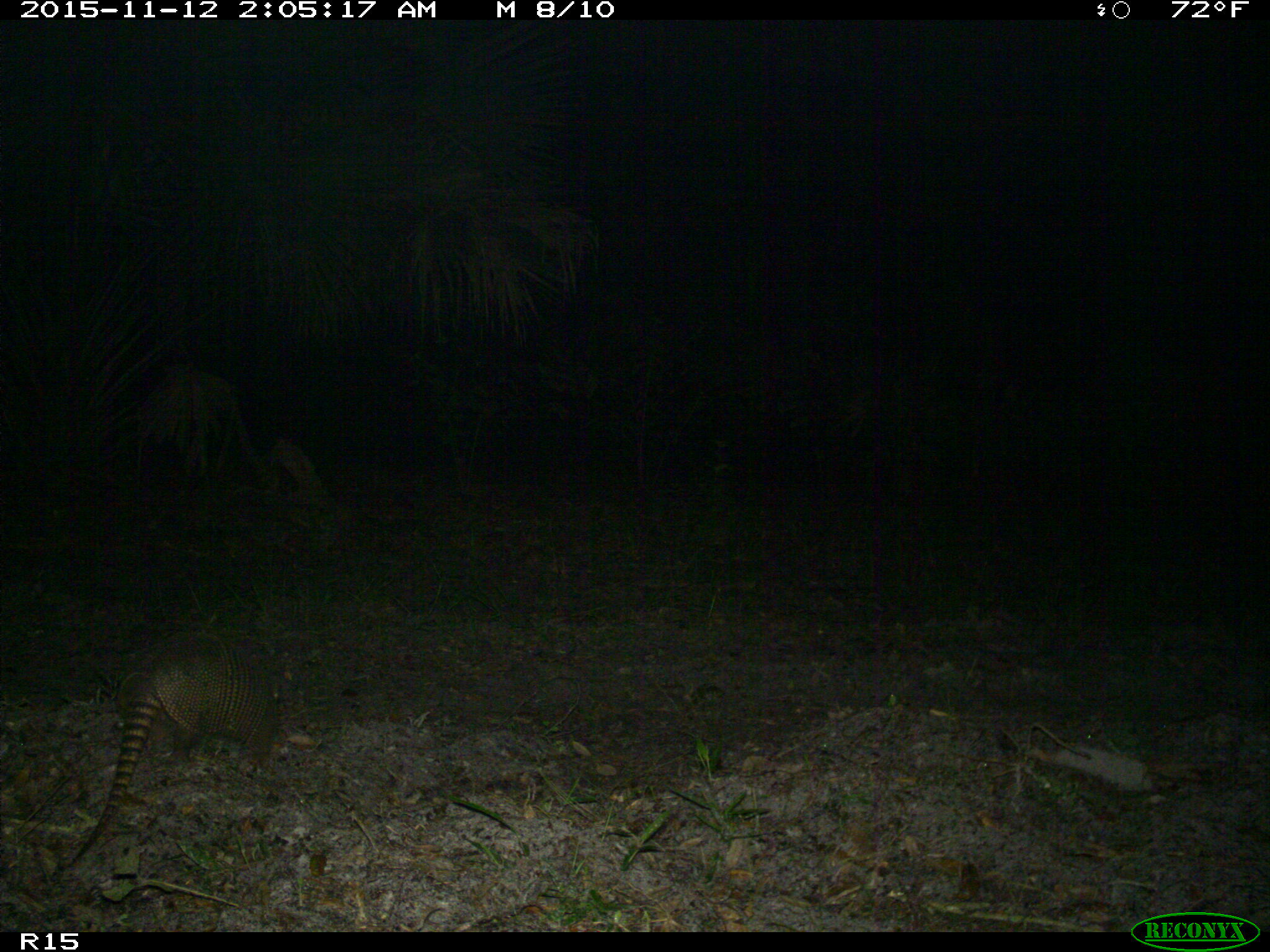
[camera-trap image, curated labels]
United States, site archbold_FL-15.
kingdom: Animalia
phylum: Chordata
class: Mammalia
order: Cingulata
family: Dasypodidae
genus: Dasypus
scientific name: Dasypus novemcinctus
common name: nine-banded armadillo